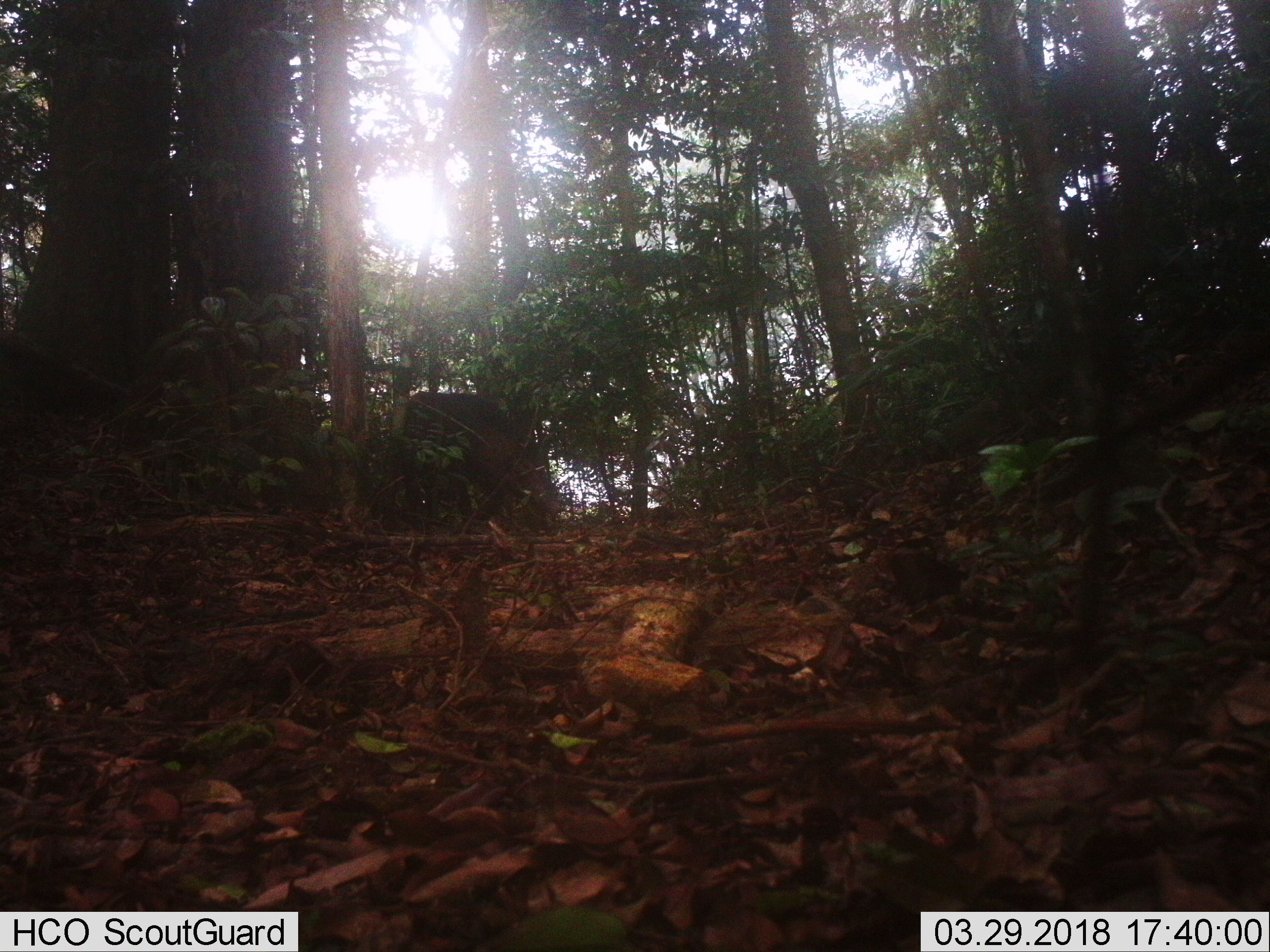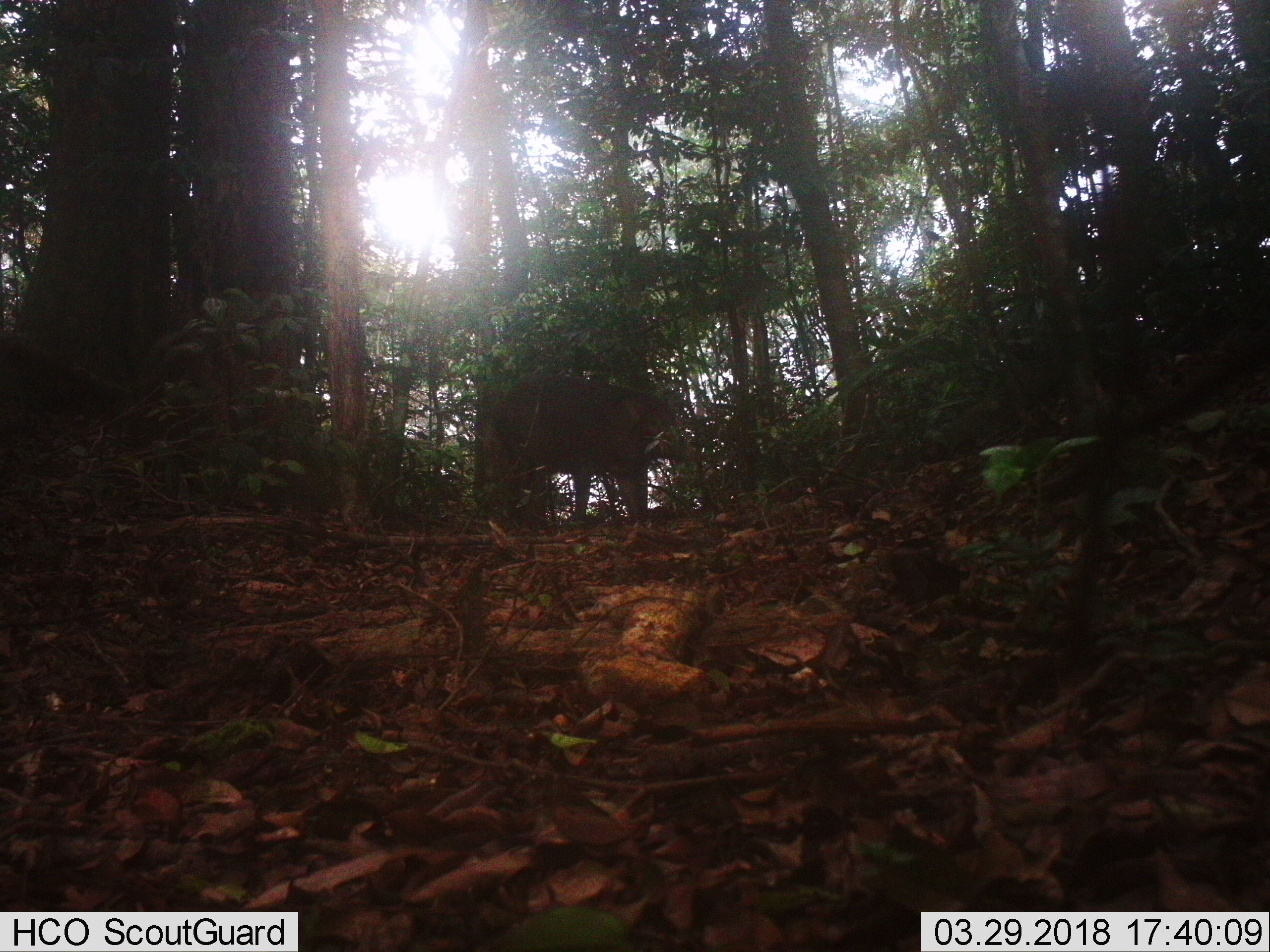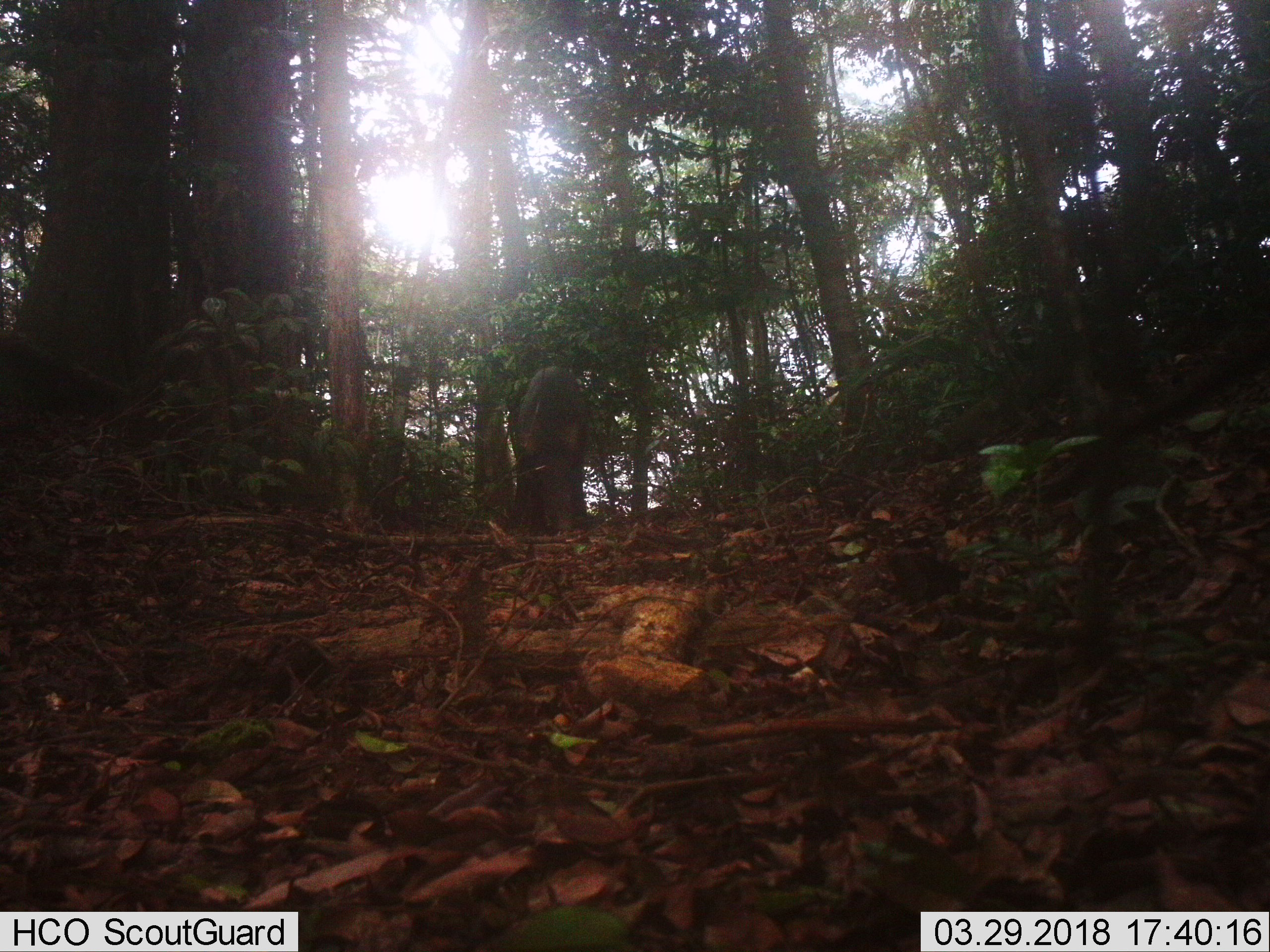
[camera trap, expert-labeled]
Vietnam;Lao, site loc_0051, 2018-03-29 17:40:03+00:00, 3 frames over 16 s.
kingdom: Animalia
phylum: Chordata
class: Mammalia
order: Artiodactyla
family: Suidae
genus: Sus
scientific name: Sus scrofa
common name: eurasian wild pig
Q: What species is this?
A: Eurasian wild pig (Sus scrofa).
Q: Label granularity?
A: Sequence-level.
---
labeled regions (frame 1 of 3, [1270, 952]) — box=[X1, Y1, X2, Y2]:
eurasian wild pig: box=[394, 391, 563, 529]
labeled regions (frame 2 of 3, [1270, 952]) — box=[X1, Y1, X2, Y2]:
eurasian wild pig: box=[494, 374, 706, 527]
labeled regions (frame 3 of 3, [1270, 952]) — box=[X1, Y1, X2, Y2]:
eurasian wild pig: box=[507, 365, 588, 533]